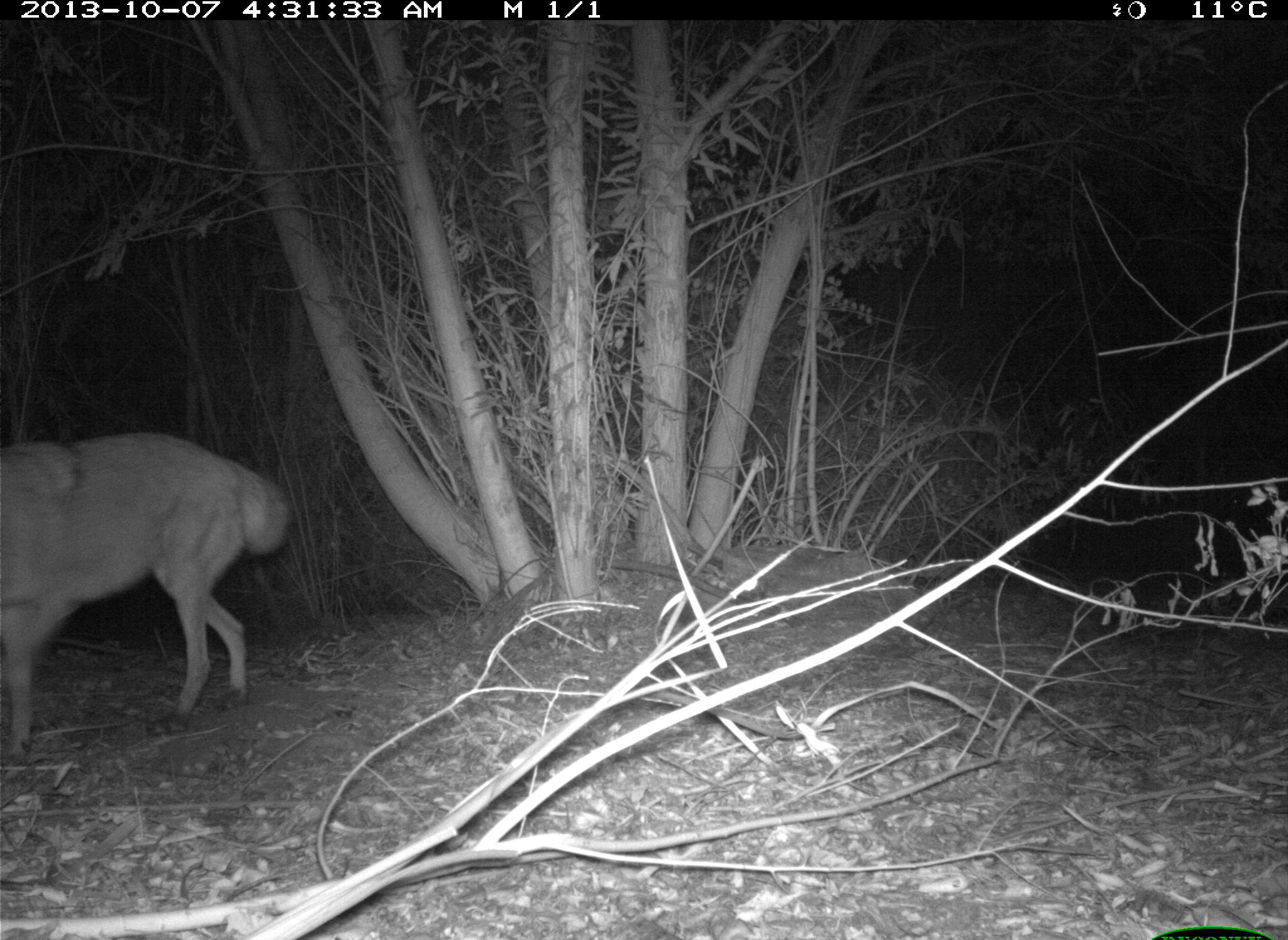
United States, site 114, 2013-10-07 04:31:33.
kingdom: Animalia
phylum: Chordata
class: Mammalia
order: Carnivora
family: Canidae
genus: Canis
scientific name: Canis latrans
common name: coyote